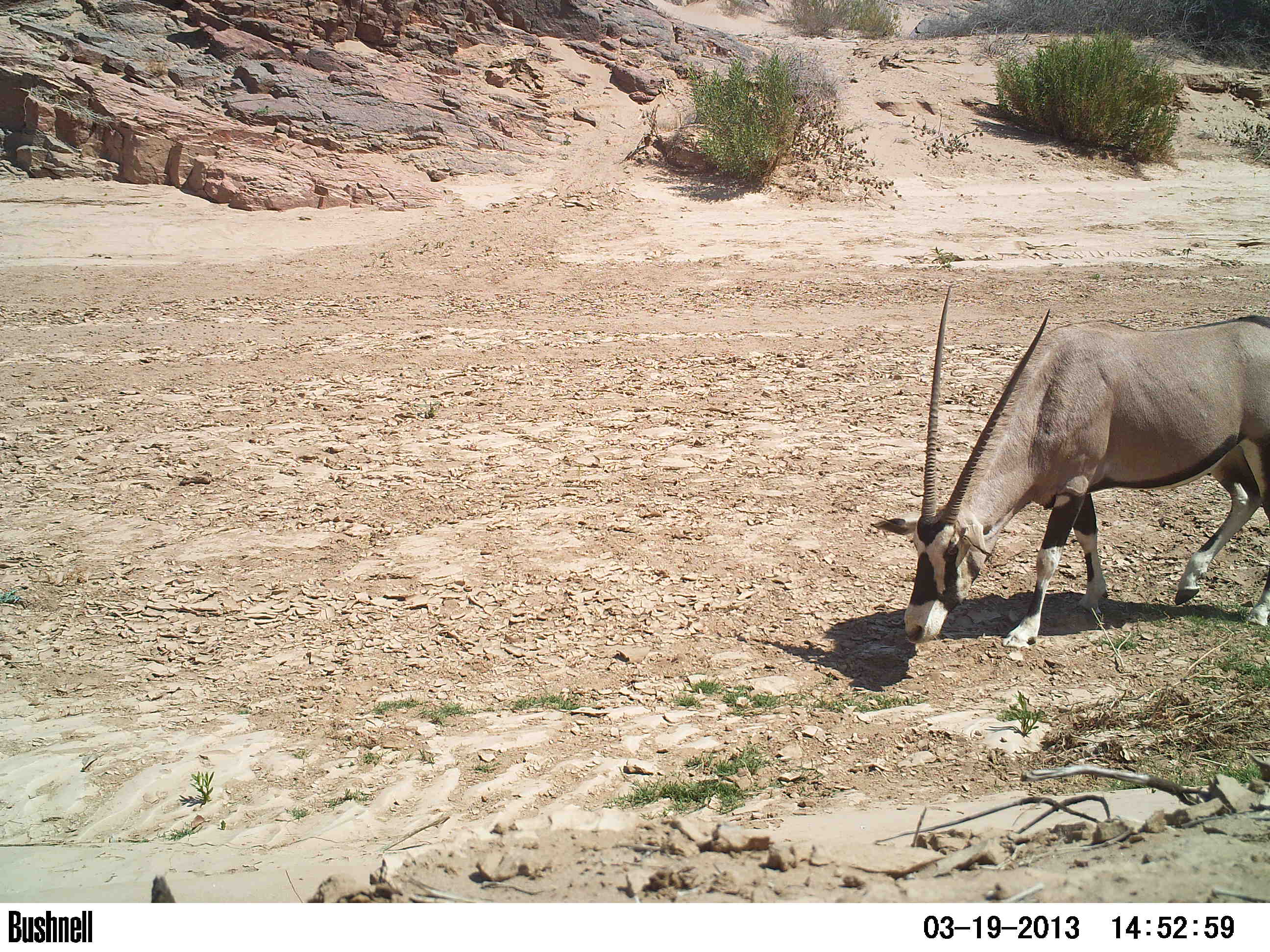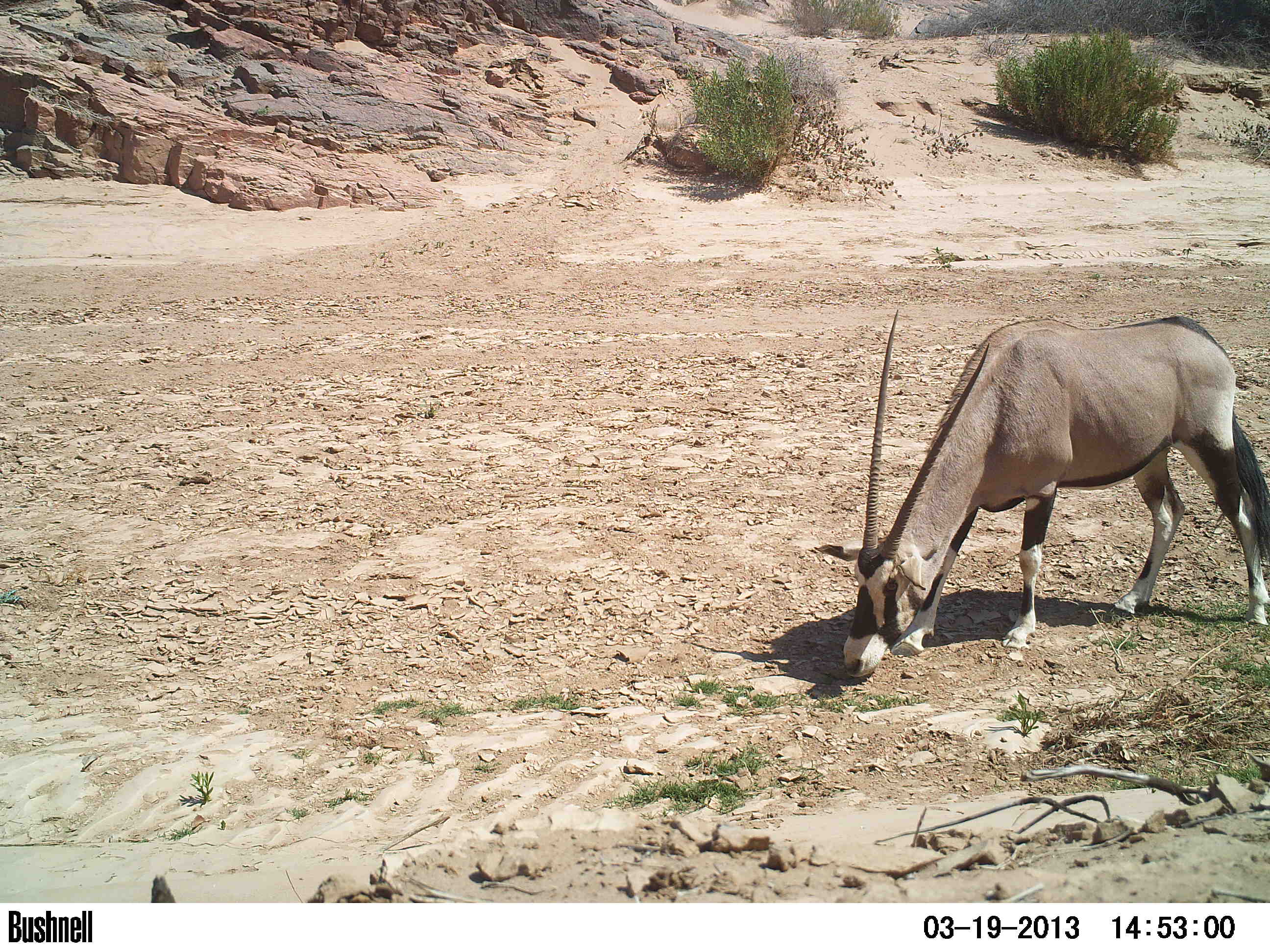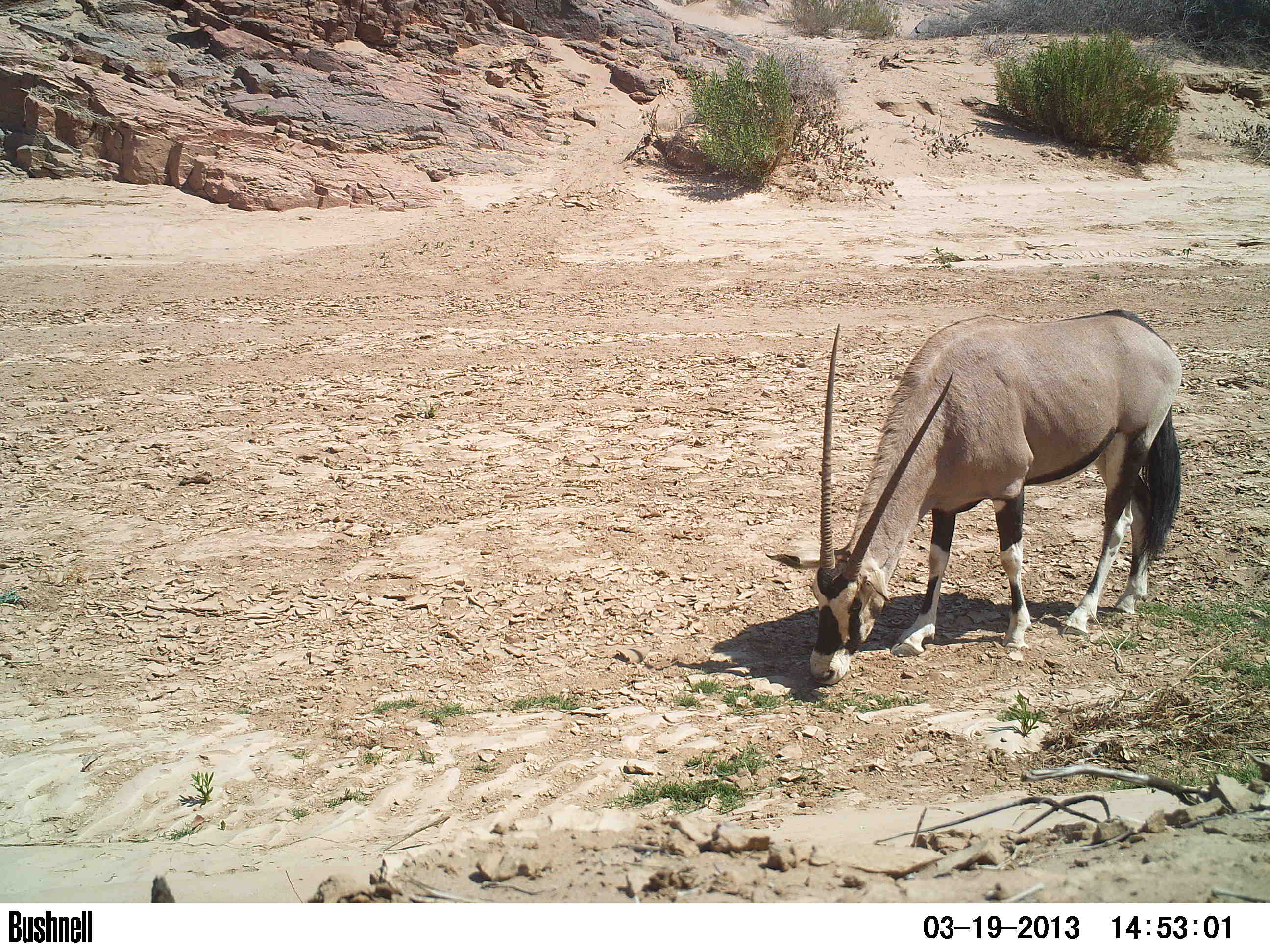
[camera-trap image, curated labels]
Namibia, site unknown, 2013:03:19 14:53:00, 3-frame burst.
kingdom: Animalia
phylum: Chordata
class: Mammalia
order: Artiodactyla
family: Bovidae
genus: Oryx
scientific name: Oryx gazella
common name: gemsbok